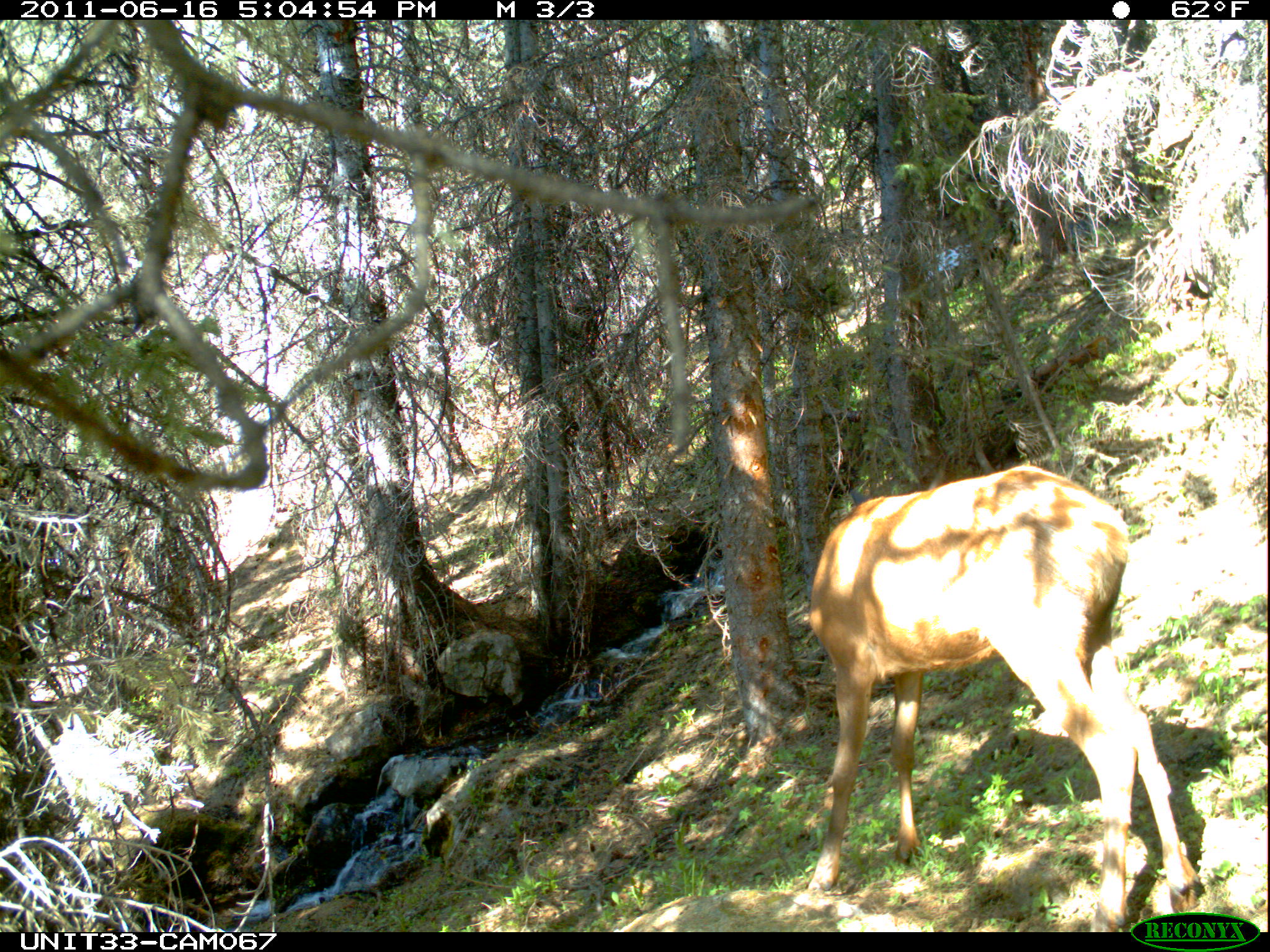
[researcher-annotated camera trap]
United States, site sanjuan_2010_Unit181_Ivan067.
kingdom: Animalia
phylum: Chordata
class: Mammalia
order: Artiodactyla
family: Cervidae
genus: Cervus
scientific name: Cervus elaphus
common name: red deer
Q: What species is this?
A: Cervus elaphus (red deer).